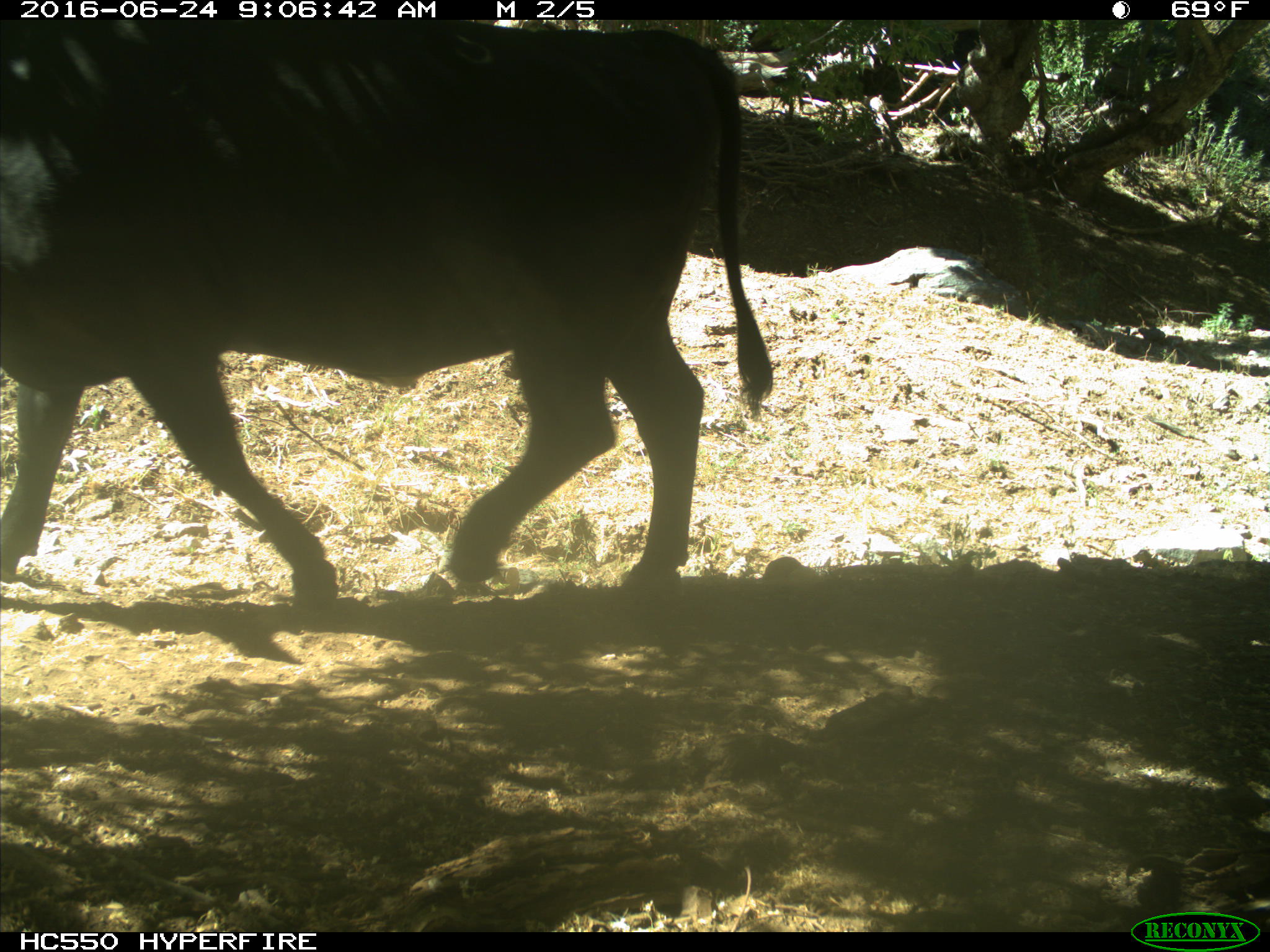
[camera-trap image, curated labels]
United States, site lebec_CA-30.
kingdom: Animalia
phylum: Chordata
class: Mammalia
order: Artiodactyla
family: Bovidae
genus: Bos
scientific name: Bos taurus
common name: domestic cow